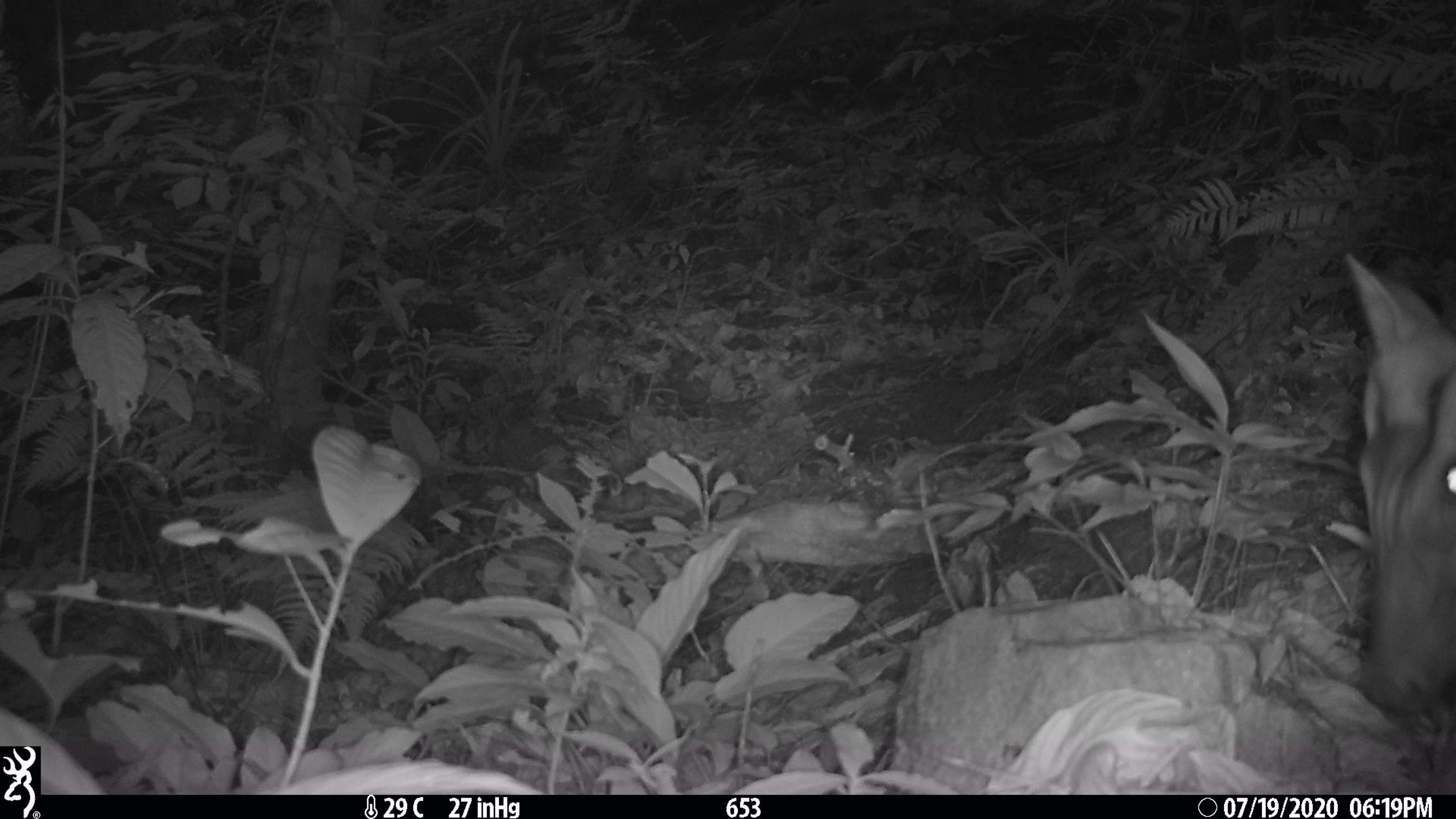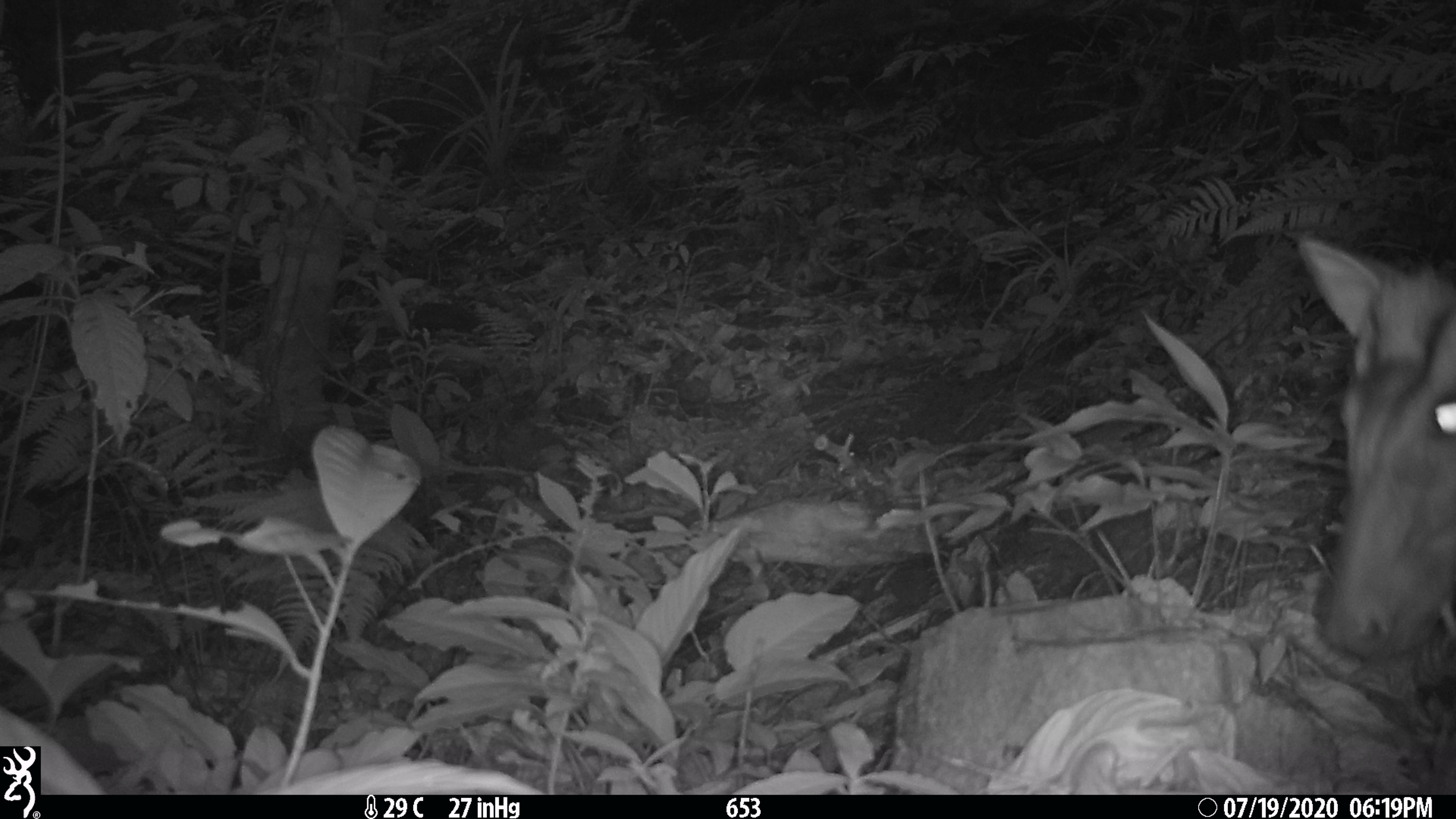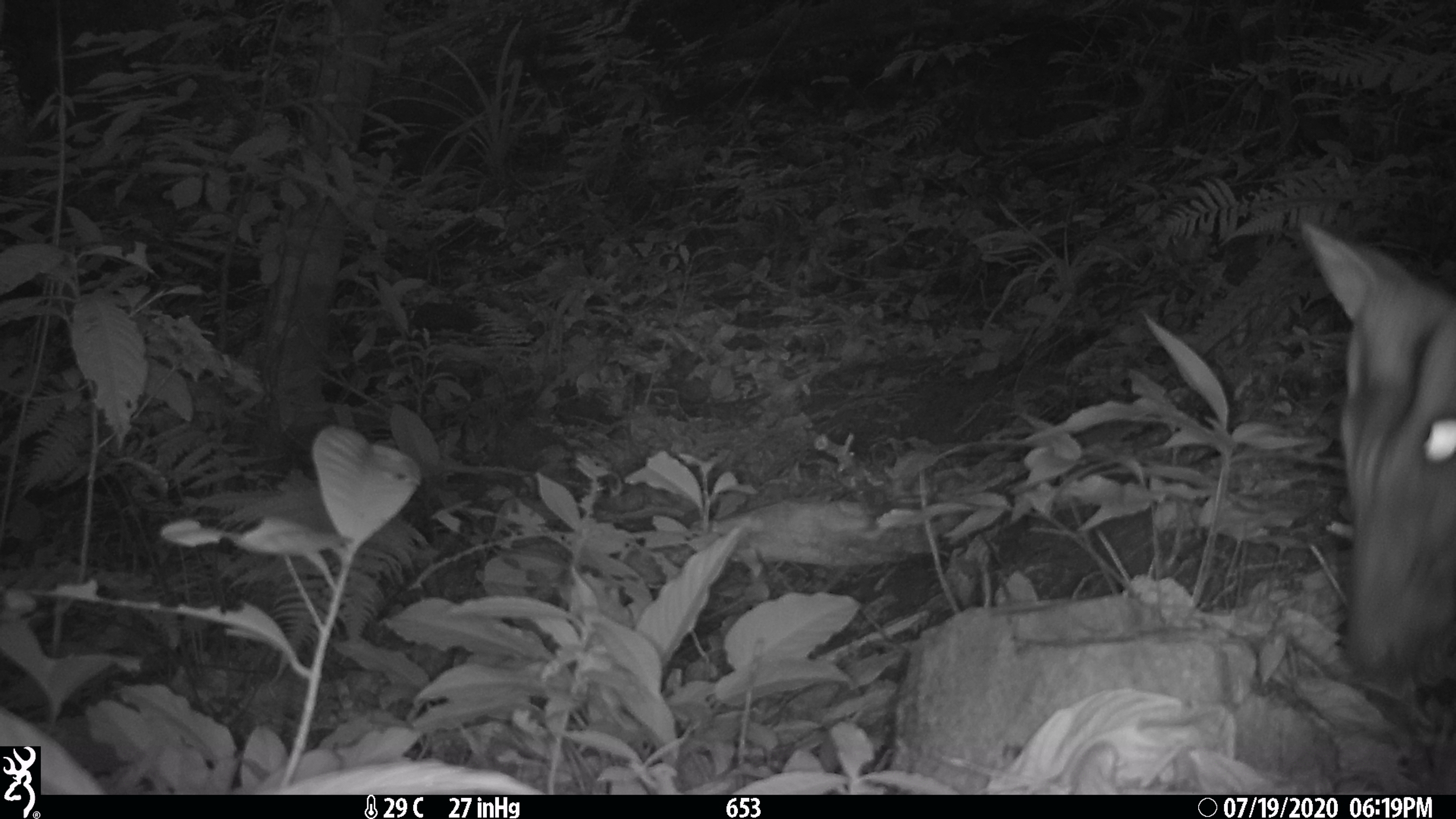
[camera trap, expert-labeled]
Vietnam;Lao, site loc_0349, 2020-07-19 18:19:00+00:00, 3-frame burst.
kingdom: Animalia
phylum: Chordata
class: Mammalia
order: Artiodactyla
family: Cervidae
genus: Muntiacus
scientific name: Muntiacus rooseveltorum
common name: roosevelt's muntjac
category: roosevelts muntjac group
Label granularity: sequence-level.